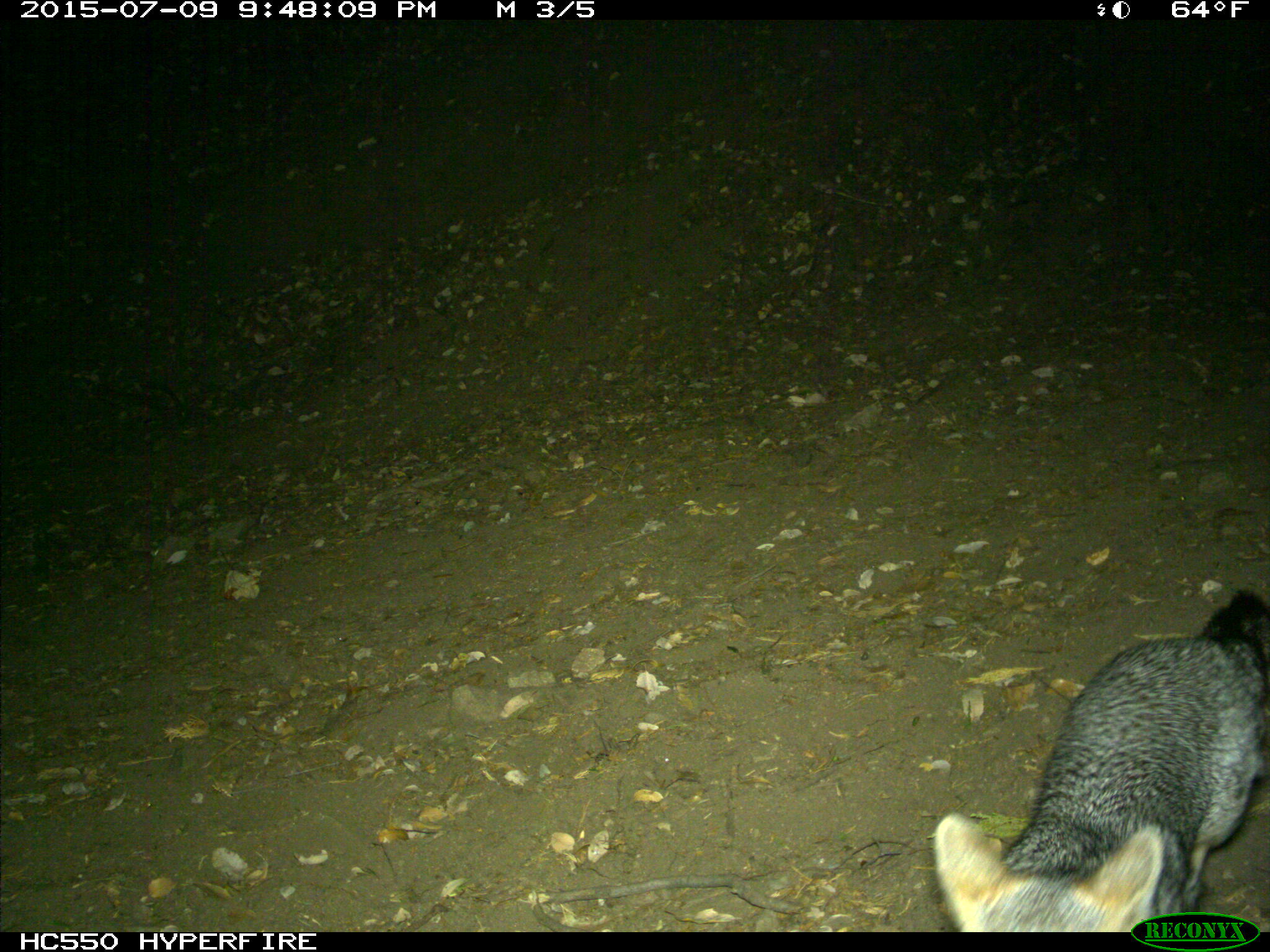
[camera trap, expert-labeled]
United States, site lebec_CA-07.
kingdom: Animalia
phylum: Chordata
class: Mammalia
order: Carnivora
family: Canidae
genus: Urocyon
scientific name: Urocyon cinereoargenteus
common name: gray fox